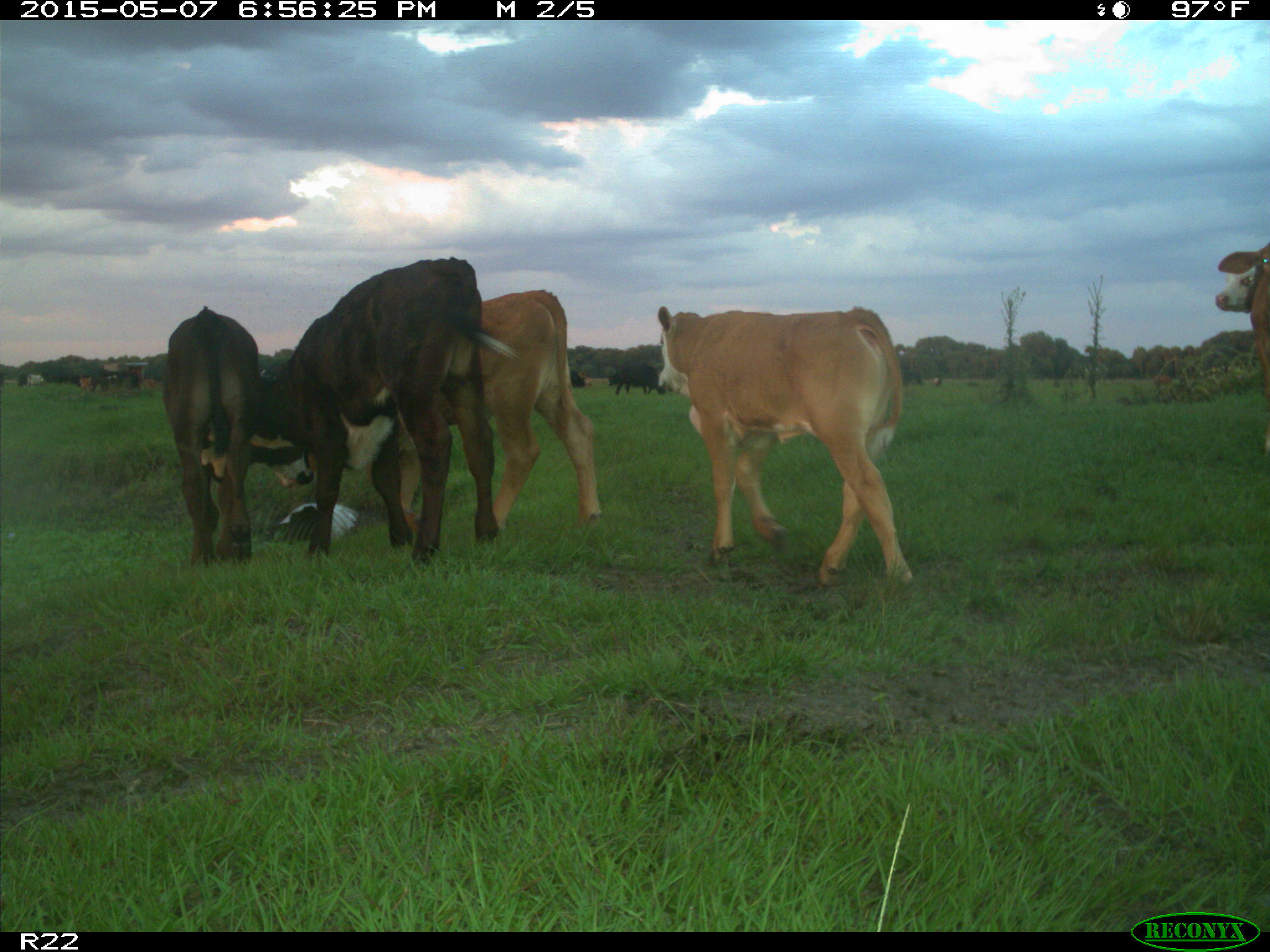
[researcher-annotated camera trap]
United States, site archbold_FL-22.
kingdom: Animalia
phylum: Chordata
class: Mammalia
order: Artiodactyla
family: Bovidae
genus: Bos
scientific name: Bos taurus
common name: domestic cow